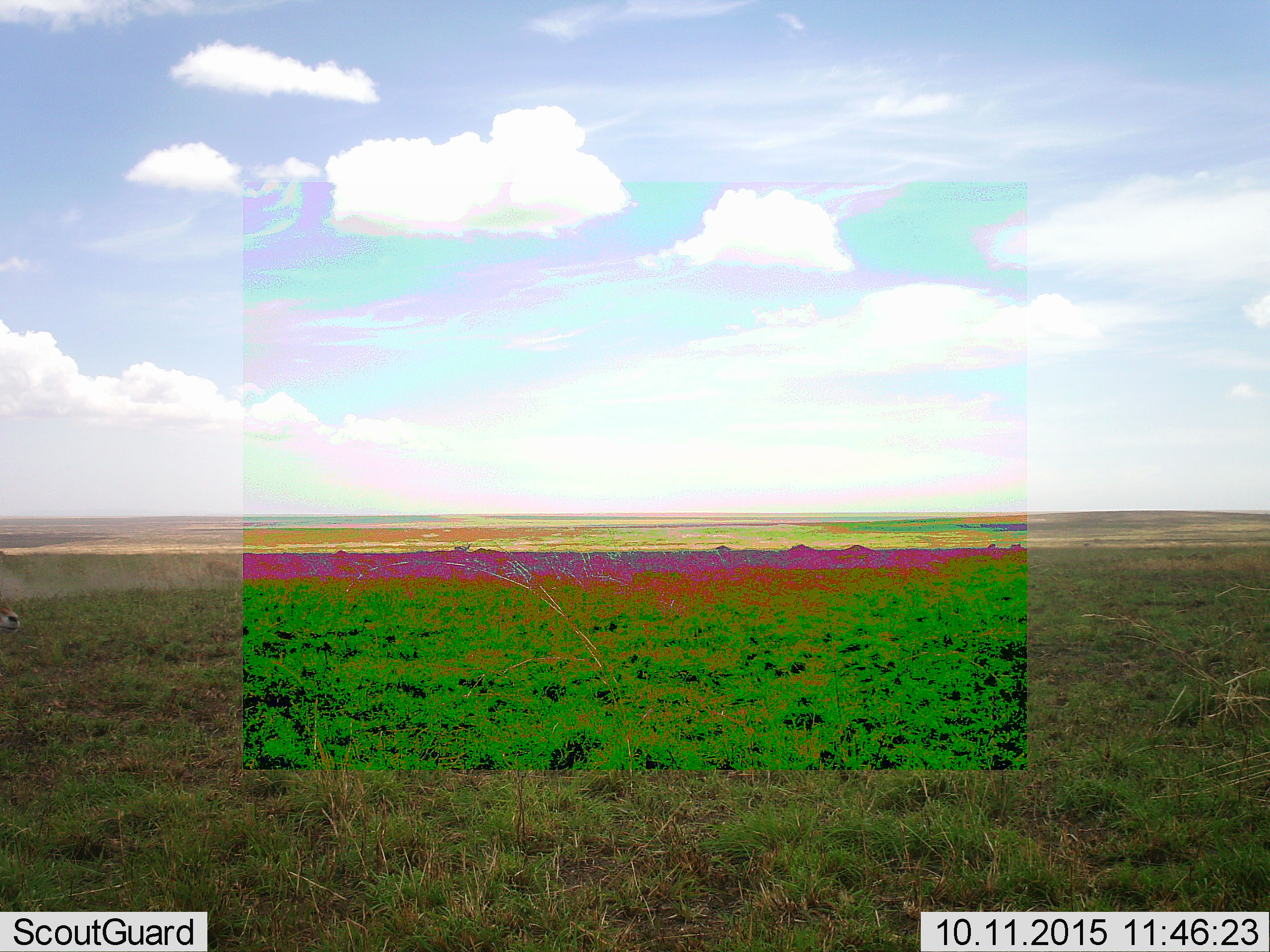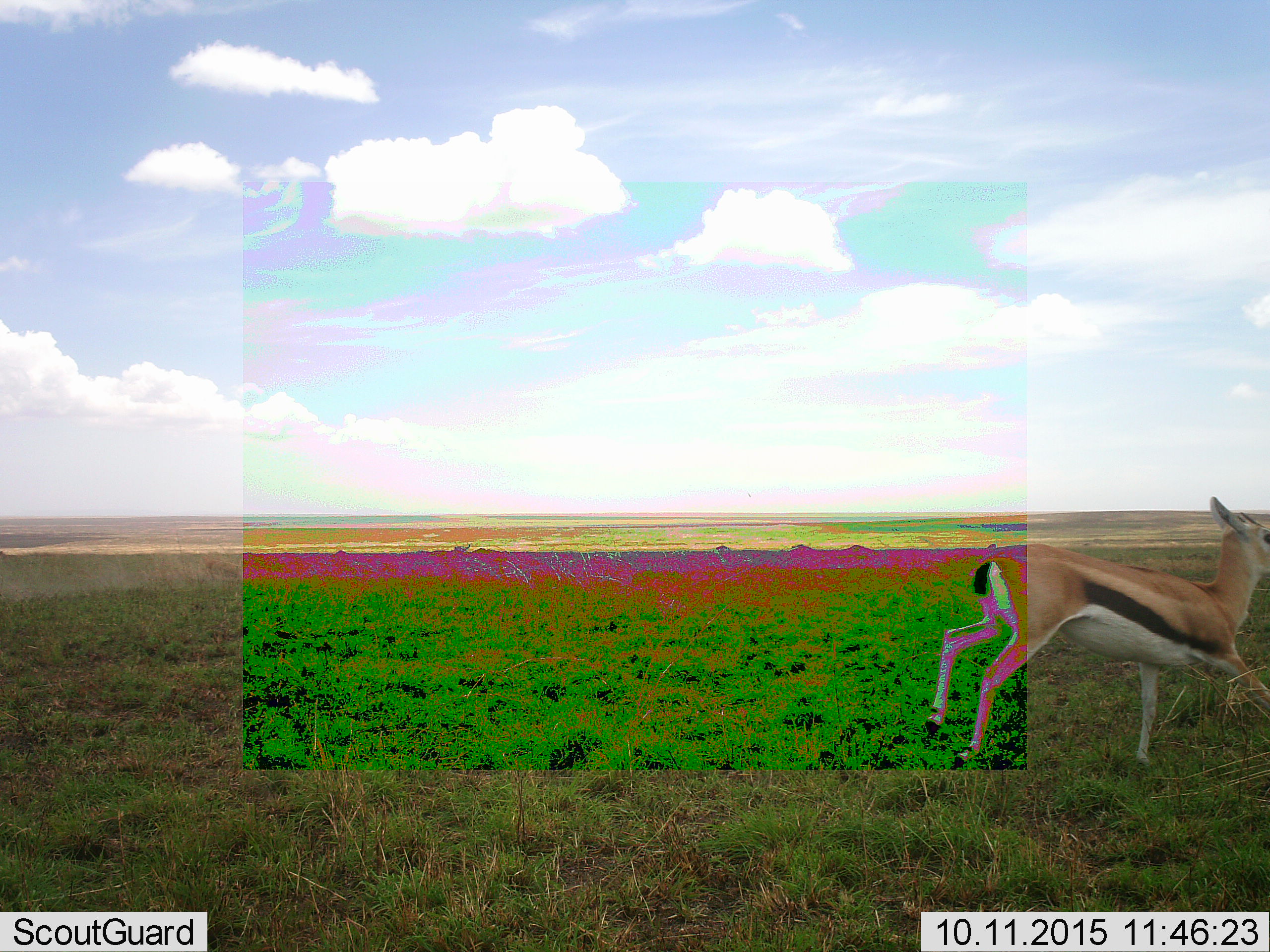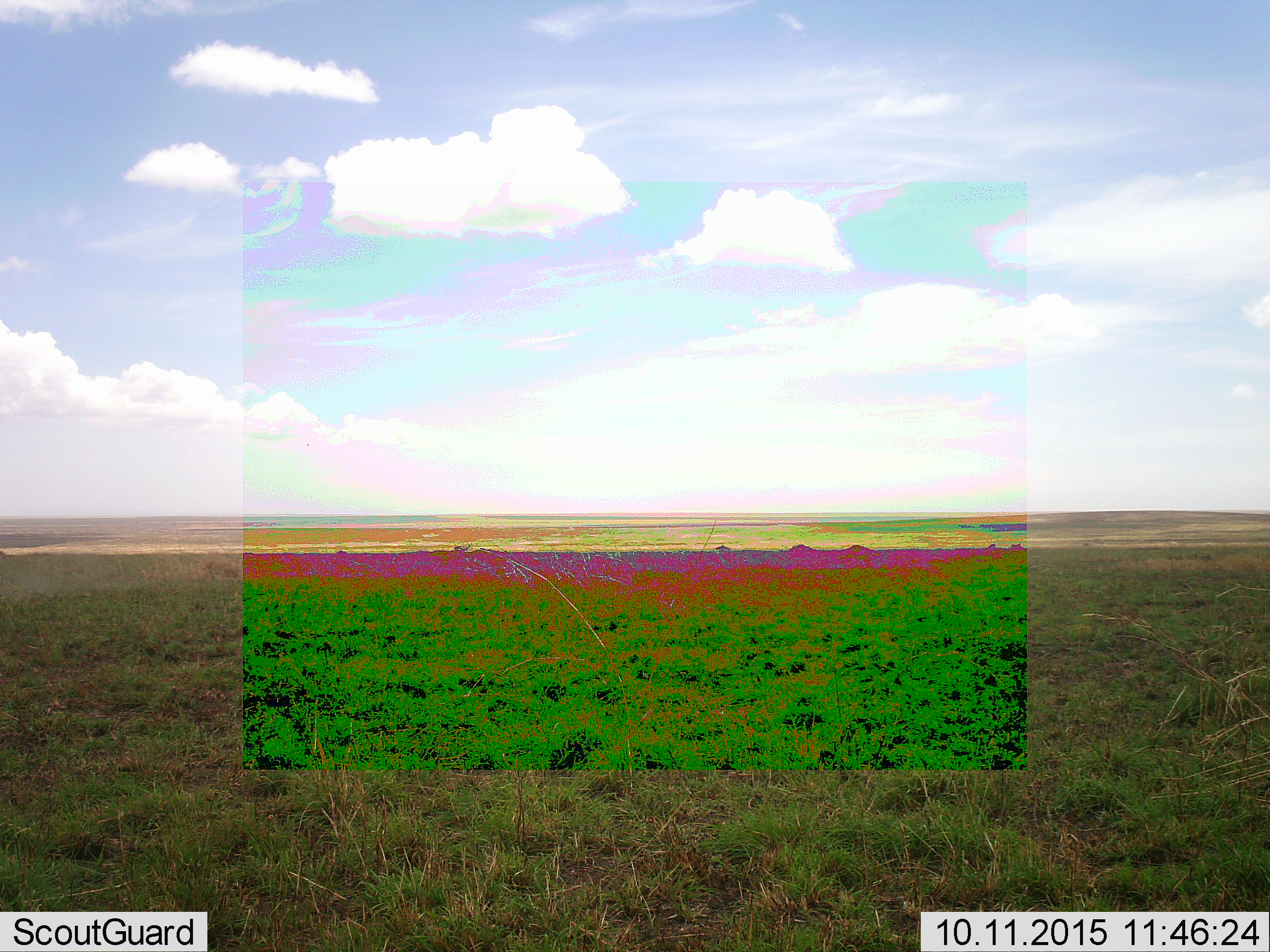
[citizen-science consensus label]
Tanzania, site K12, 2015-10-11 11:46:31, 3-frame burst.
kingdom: Animalia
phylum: Chordata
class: Mammalia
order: Artiodactyla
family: Bovidae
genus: Eudorcas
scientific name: Eudorcas thomsonii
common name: thomson's gazelle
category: gazellethomsons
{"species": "gazellethomsons (thomson's gazelle) (Eudorcas thomsonii)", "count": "1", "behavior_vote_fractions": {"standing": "12%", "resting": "0%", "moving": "100%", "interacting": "0%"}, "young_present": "0%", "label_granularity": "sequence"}